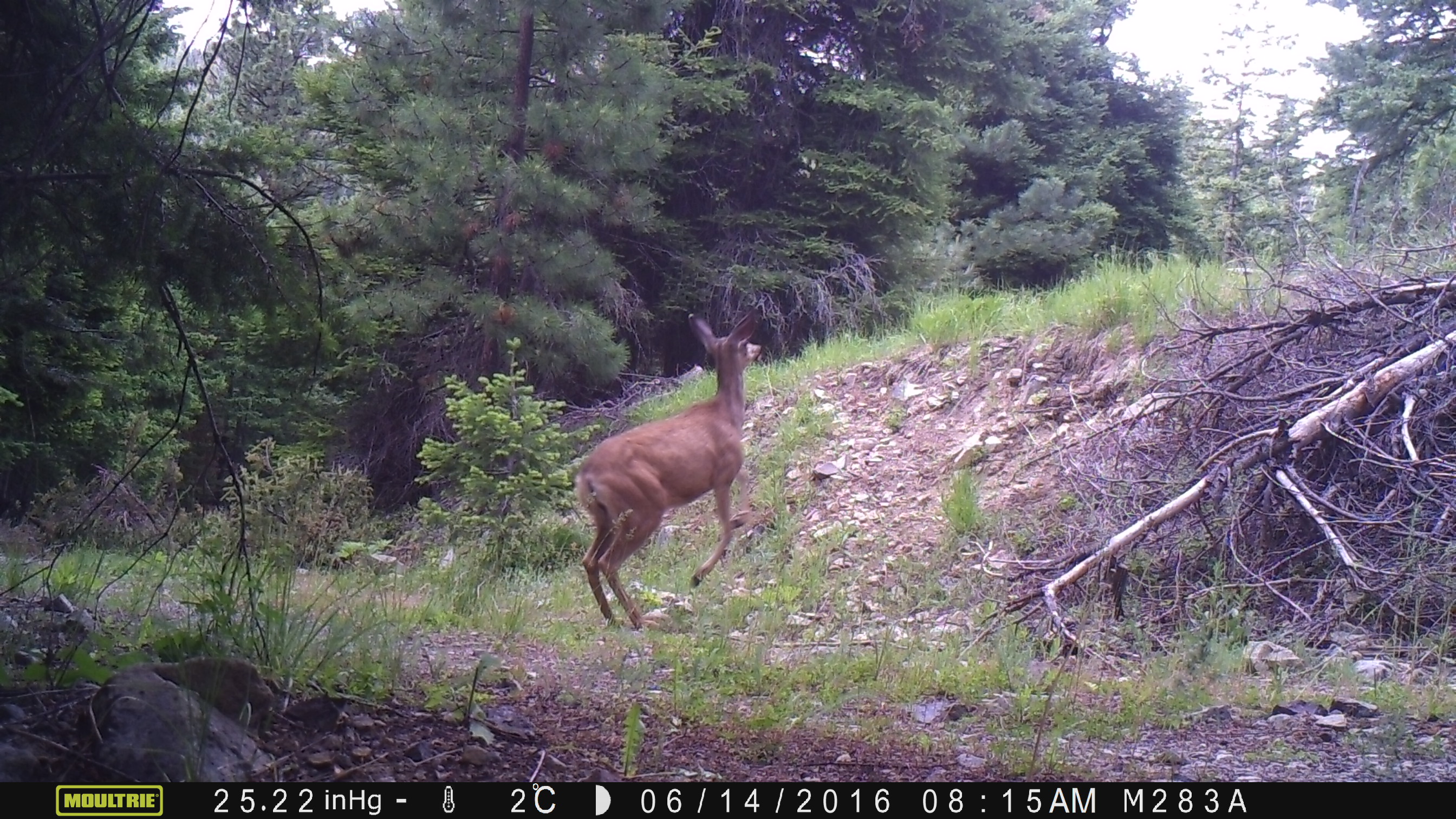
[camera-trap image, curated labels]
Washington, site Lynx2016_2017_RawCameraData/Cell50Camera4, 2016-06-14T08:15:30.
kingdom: Animalia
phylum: Chordata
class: Mammalia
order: Artiodactyla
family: Cervidae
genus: Odocoileus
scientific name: Odocoileus hemionus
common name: mule deer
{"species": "Odocoileus hemionus (mule deer)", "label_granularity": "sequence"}